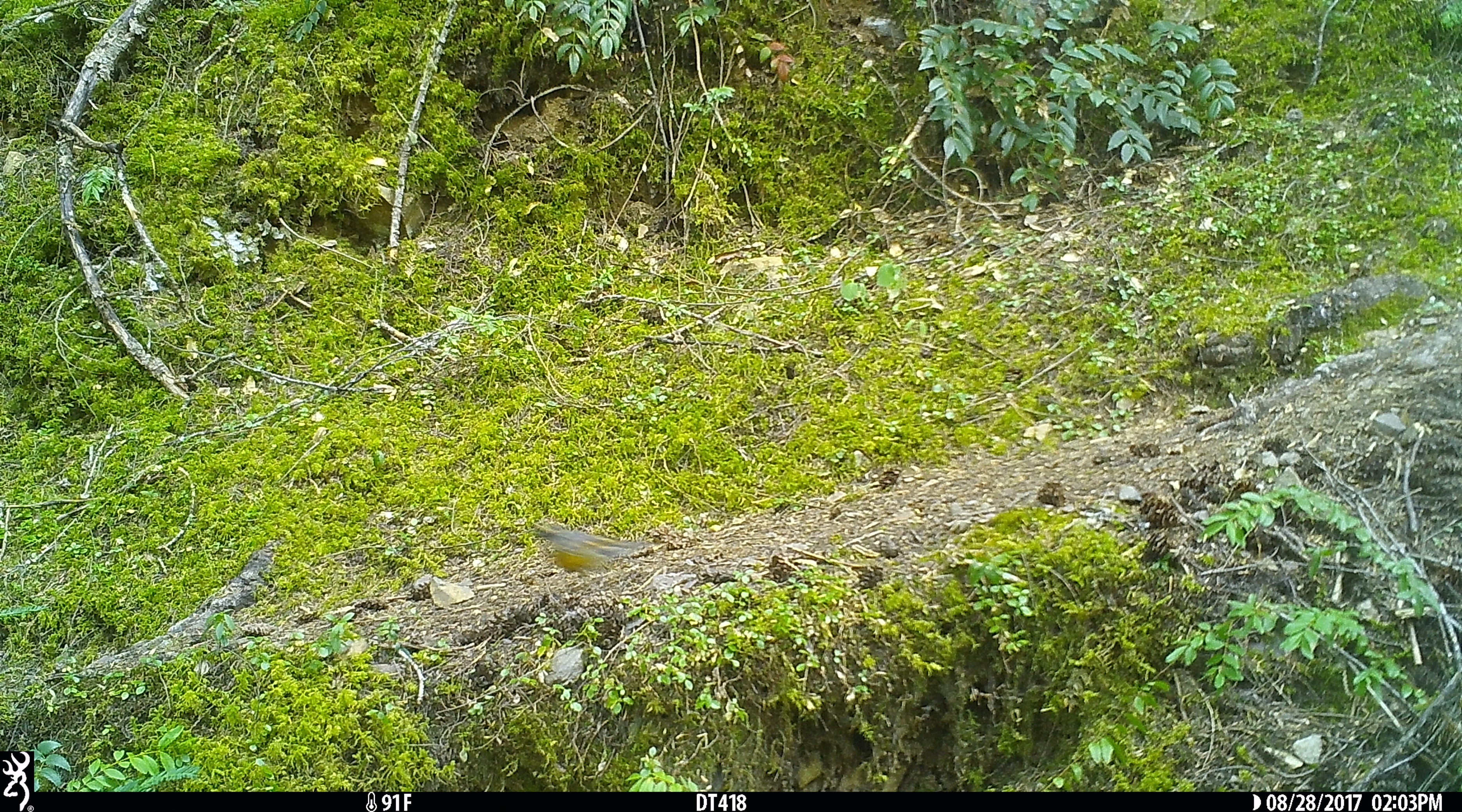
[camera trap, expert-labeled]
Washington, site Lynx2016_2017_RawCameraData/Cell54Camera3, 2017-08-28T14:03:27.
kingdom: Animalia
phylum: Chordata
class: Aves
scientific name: Aves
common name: birds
Aves (birds). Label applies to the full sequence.